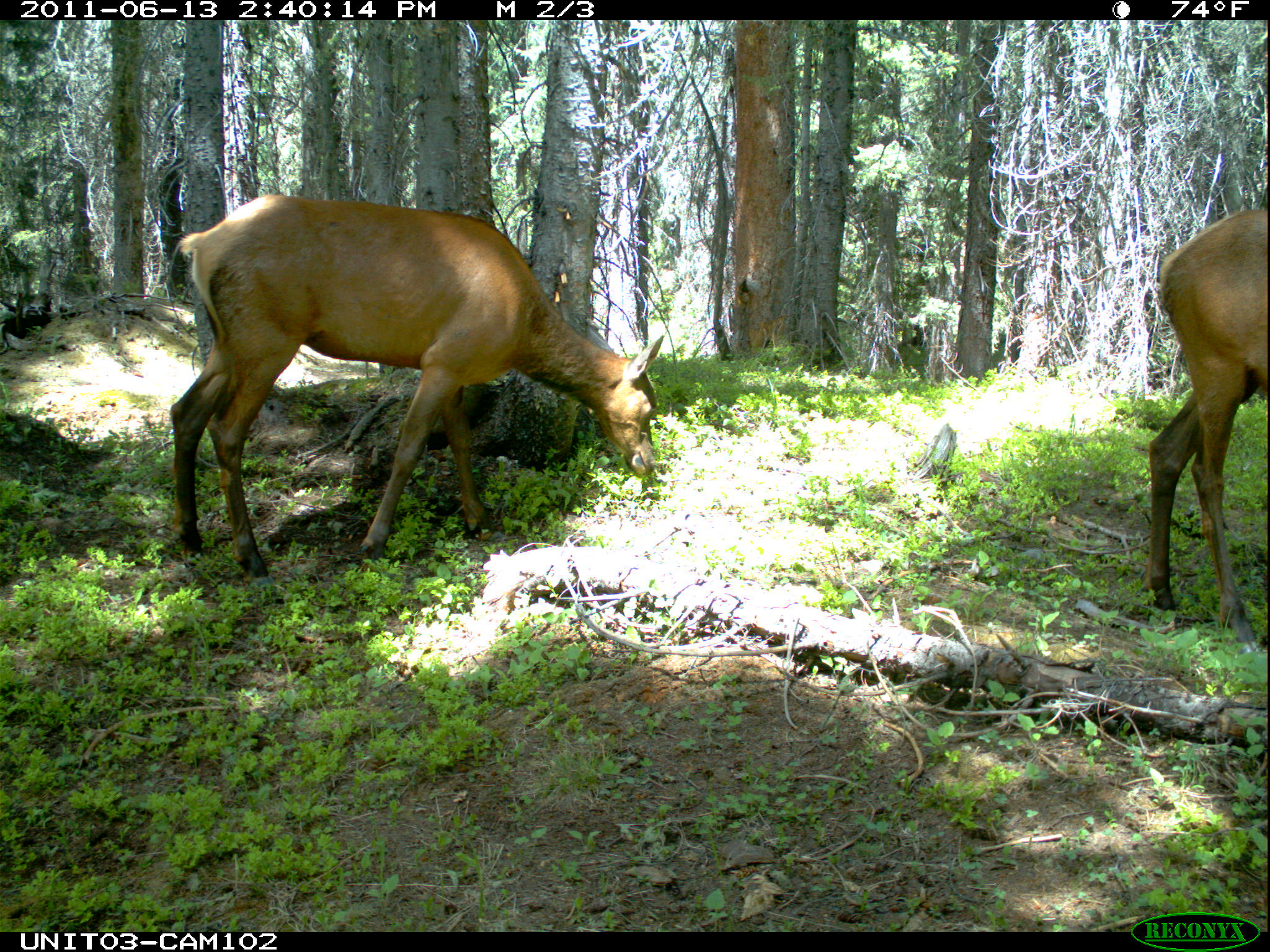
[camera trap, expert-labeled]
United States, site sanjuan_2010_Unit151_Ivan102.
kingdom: Animalia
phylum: Chordata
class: Mammalia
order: Artiodactyla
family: Cervidae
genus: Cervus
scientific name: Cervus elaphus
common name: red deer